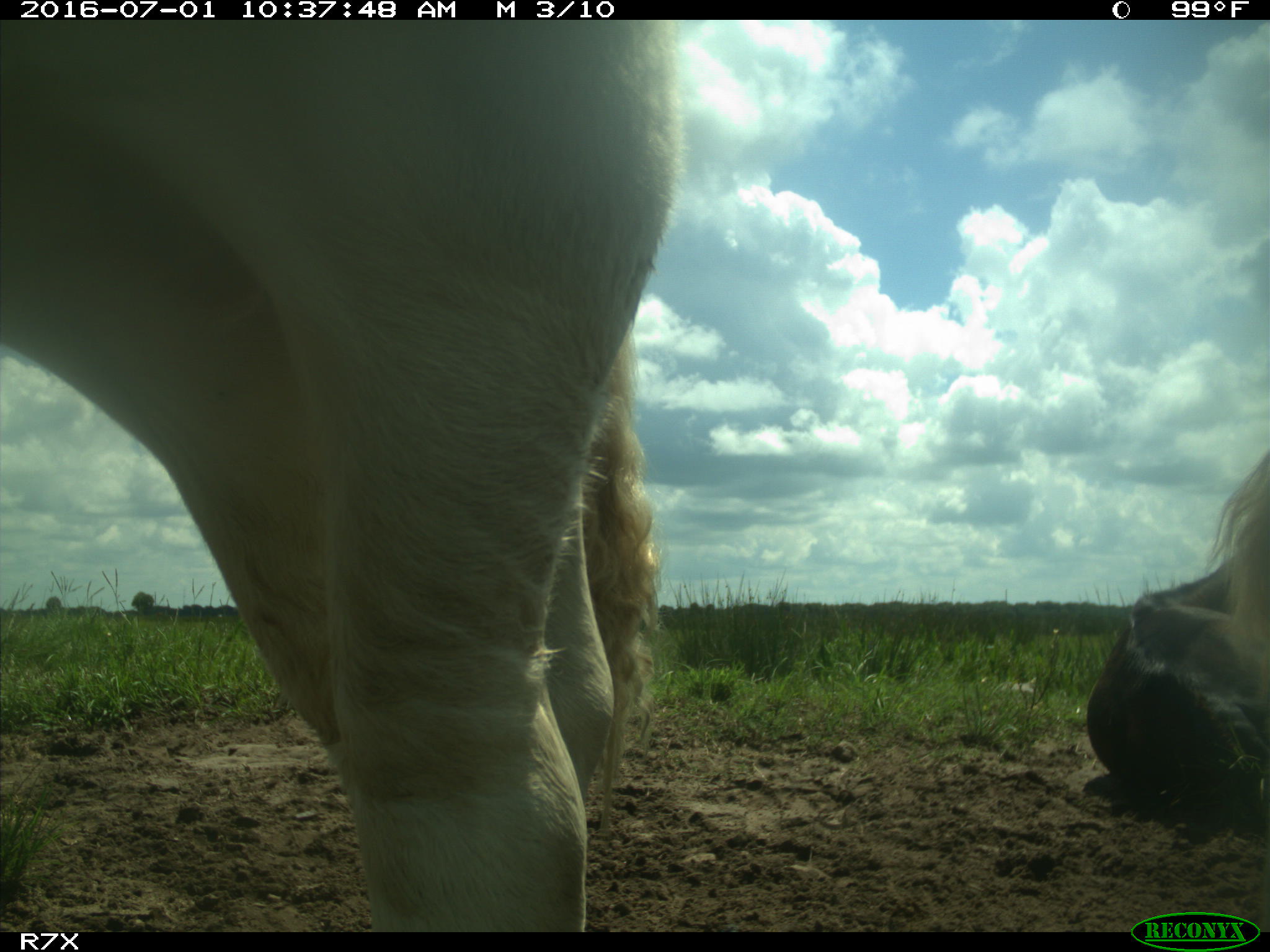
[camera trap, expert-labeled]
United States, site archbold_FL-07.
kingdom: Animalia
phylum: Chordata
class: Mammalia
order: Artiodactyla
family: Bovidae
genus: Bos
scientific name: Bos taurus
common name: domestic cow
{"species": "Bos taurus (domestic cow)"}